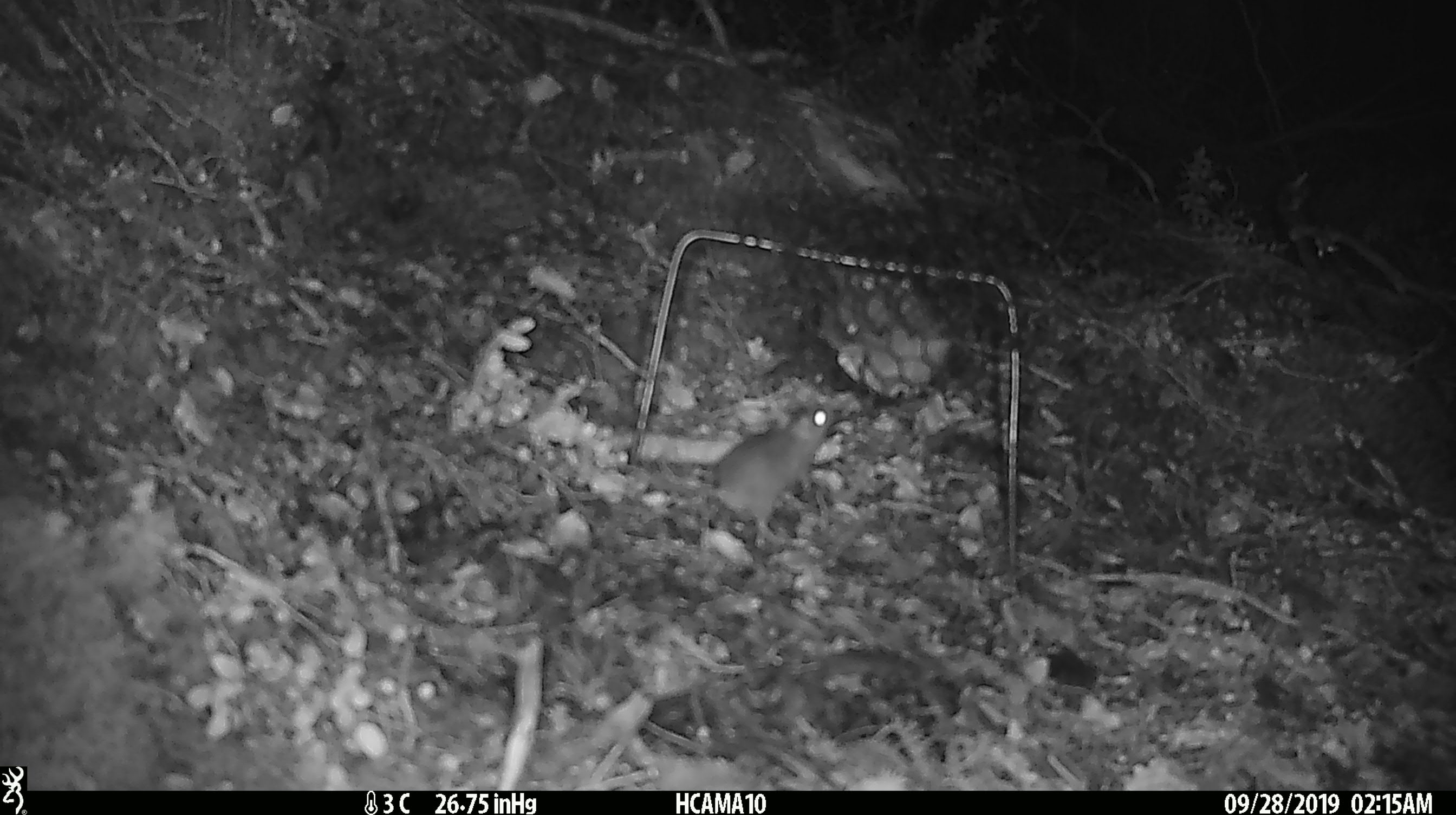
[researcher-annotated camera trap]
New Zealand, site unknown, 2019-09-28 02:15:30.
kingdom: Animalia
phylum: Chordata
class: Mammalia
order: Rodentia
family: Muridae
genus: Mus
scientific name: Mus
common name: mouse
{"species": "mouse (Mus)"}